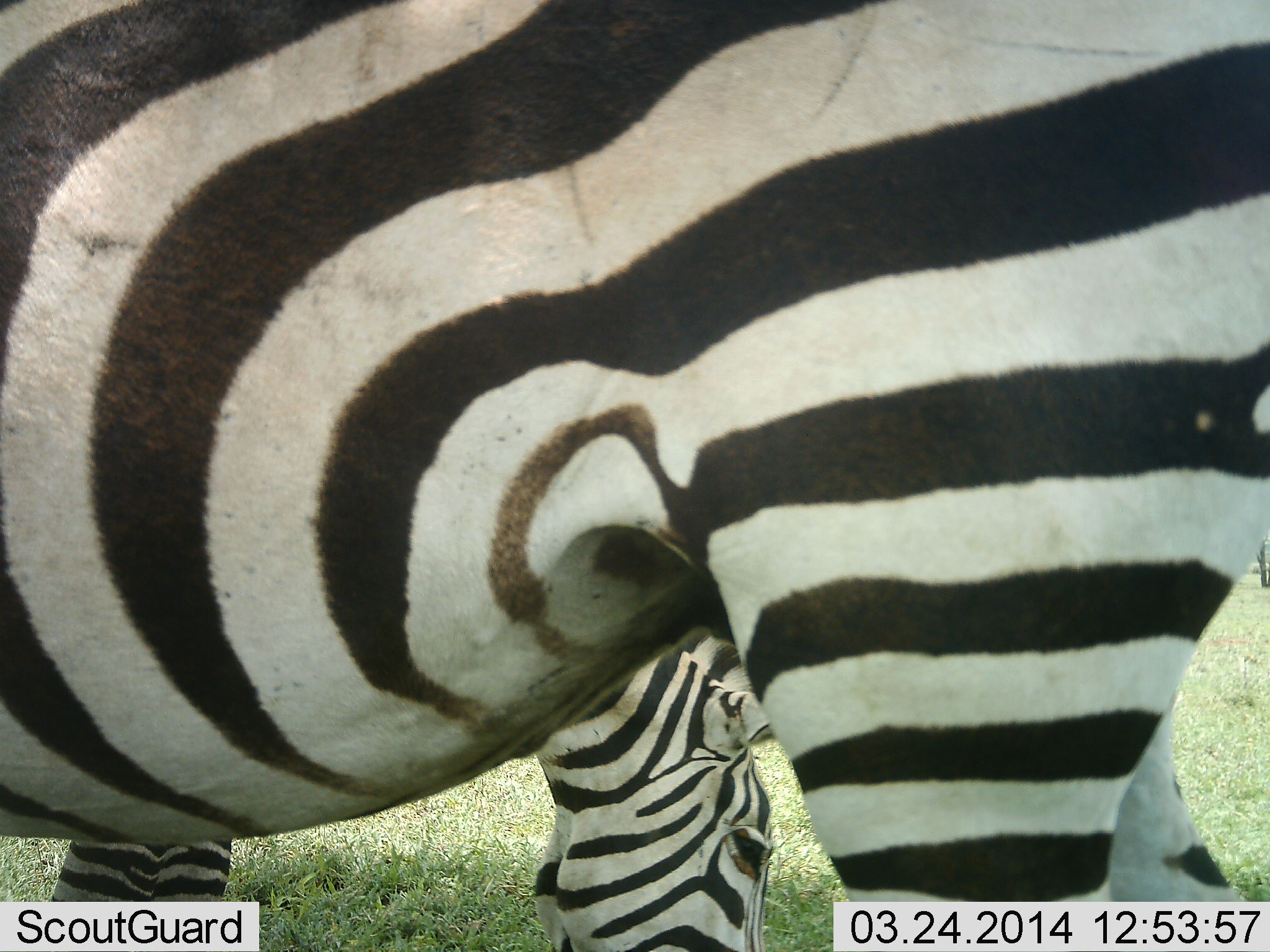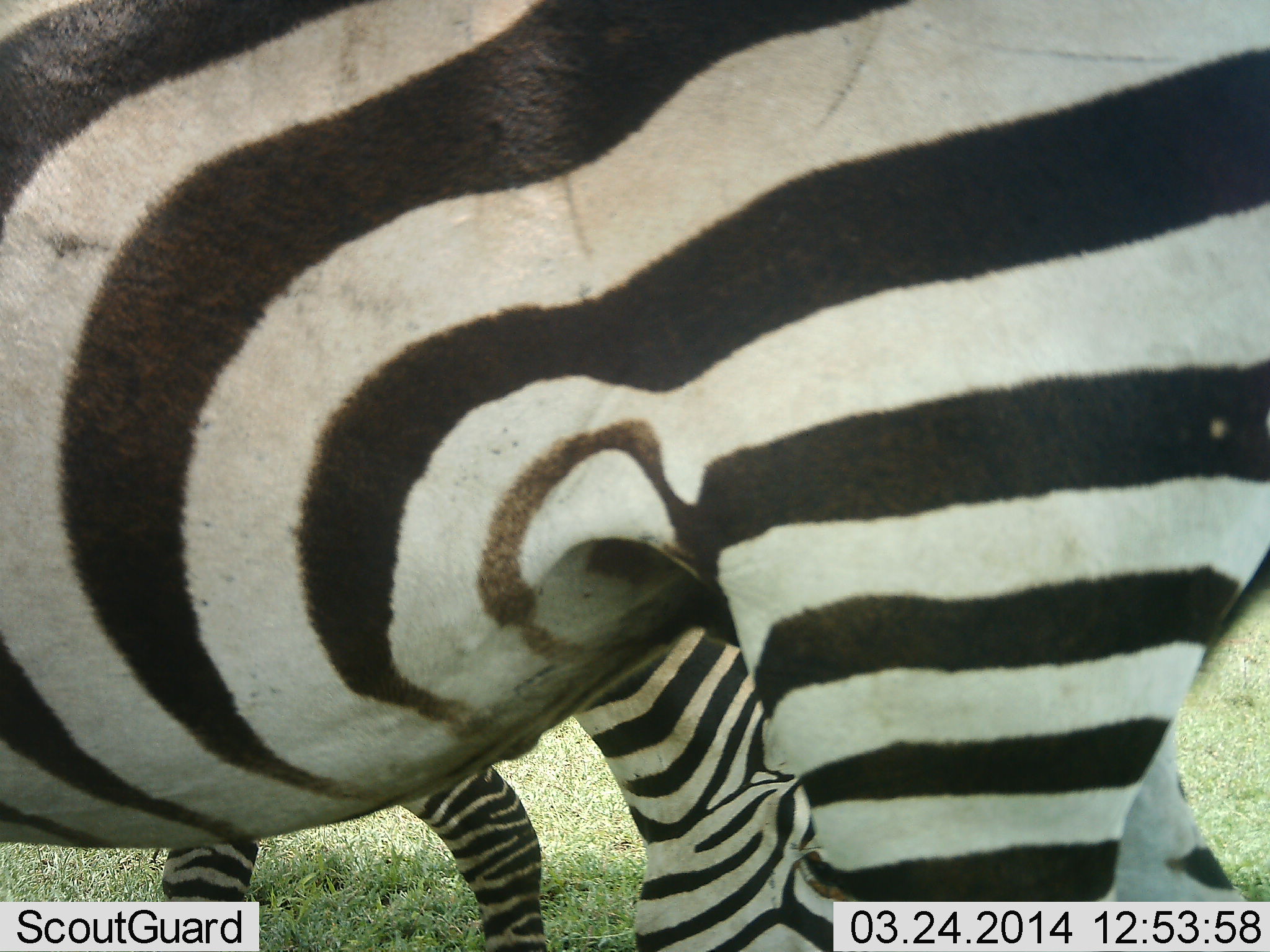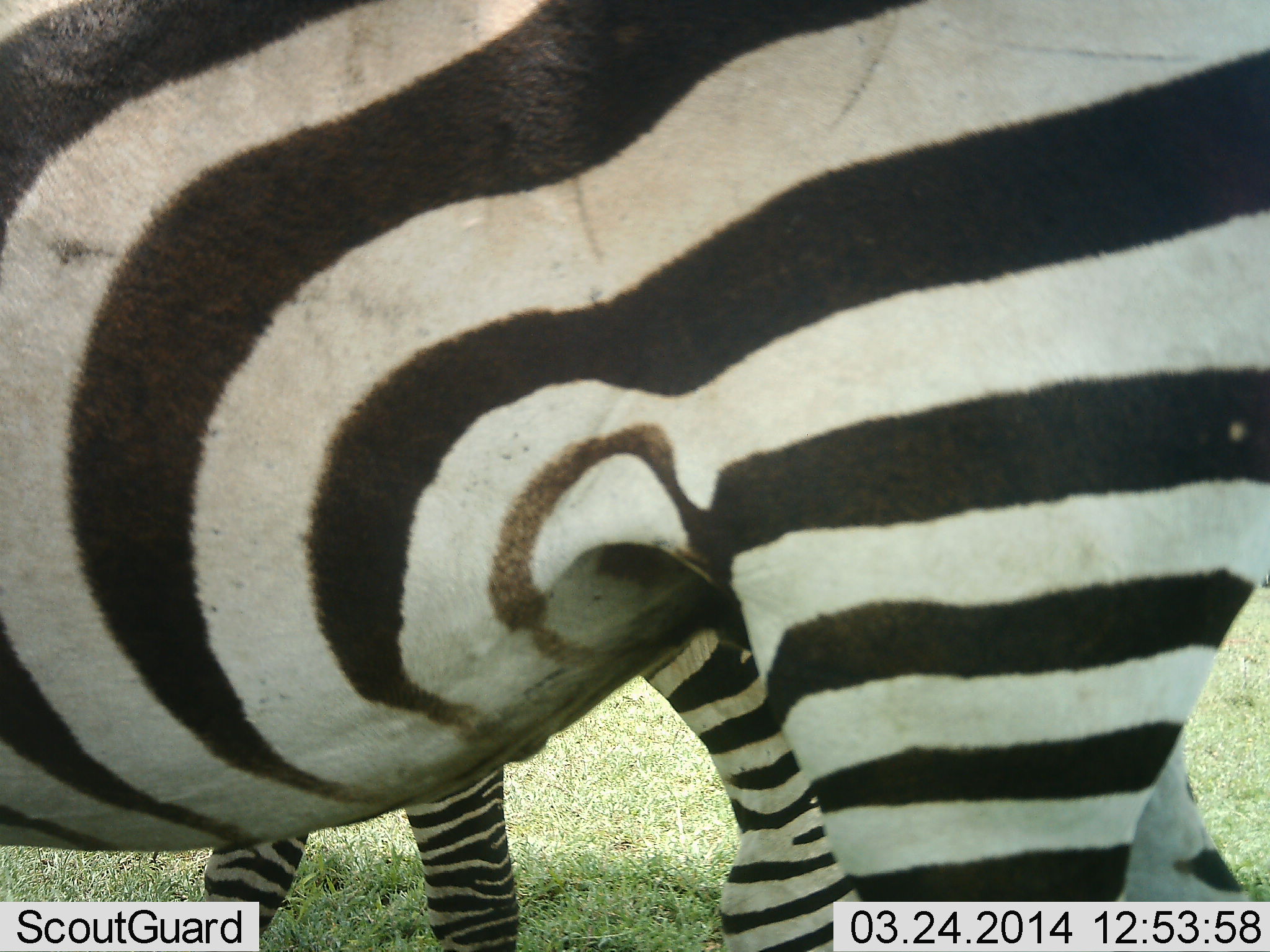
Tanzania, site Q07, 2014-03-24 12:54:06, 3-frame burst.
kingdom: Animalia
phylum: Chordata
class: Mammalia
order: Perissodactyla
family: Equidae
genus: Equus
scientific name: Equus quagga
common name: plains zebra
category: zebra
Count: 2.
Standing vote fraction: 70%.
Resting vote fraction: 0%.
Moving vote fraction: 0%.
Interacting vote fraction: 0%.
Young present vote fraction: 0%.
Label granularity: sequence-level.